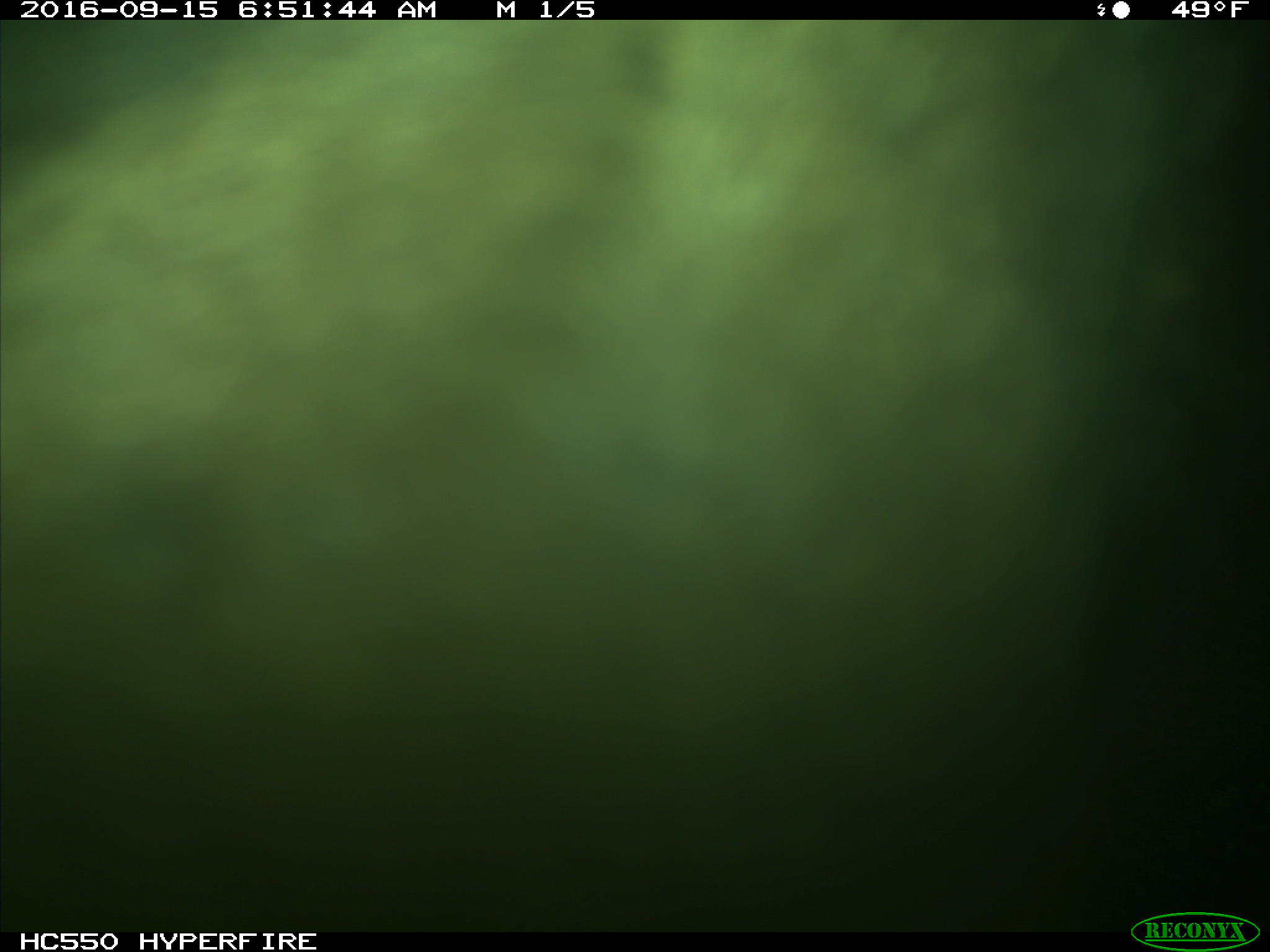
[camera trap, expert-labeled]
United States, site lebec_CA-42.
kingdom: Animalia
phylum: Chordata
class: Mammalia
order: Carnivora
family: Ursidae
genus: Ursus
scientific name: Ursus americanus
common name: american black bear